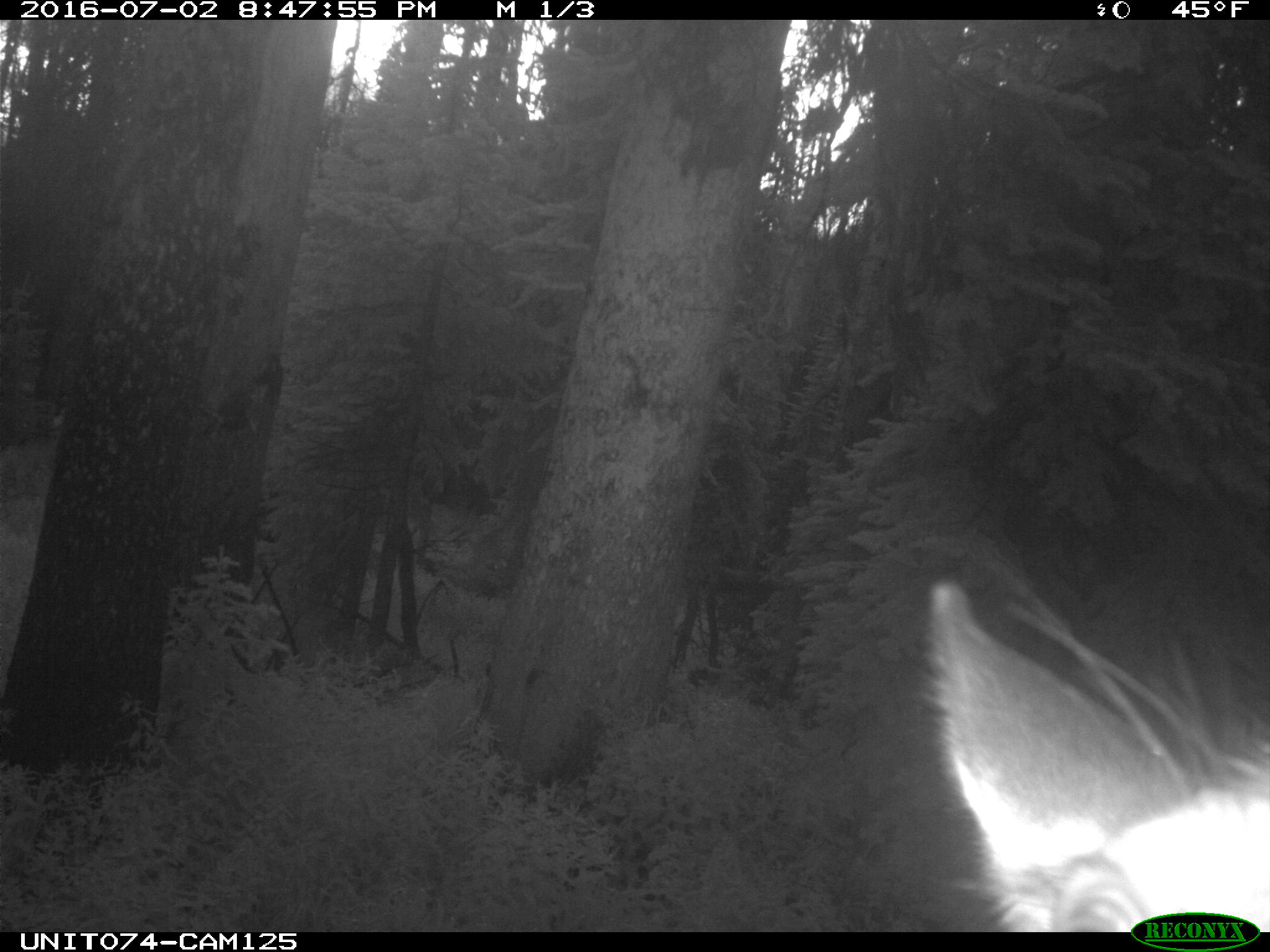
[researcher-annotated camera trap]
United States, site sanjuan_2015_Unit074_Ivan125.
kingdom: Animalia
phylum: Chordata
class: Mammalia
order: Artiodactyla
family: Cervidae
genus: Cervus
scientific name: Cervus elaphus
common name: red deer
Cervus elaphus (red deer).